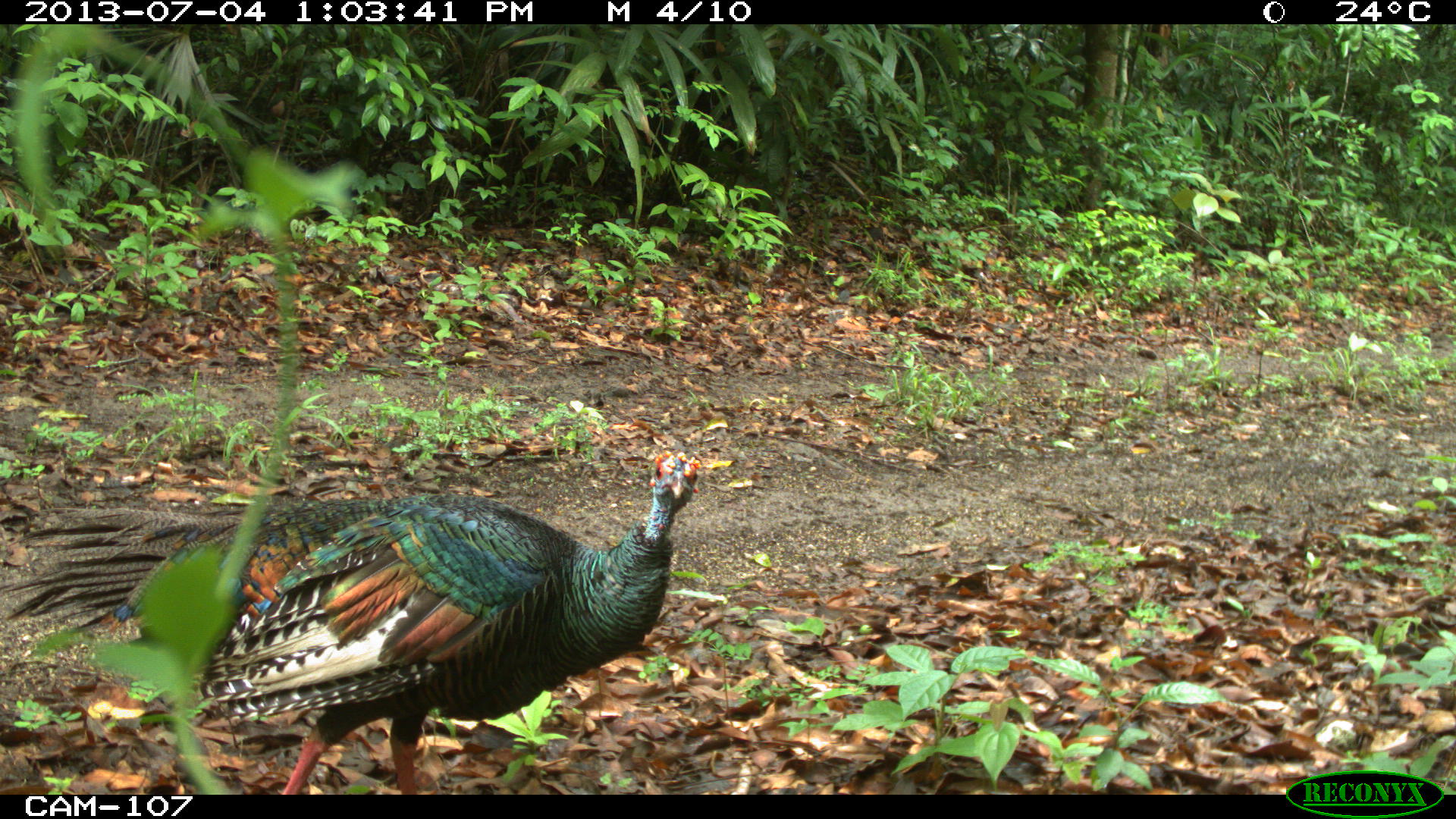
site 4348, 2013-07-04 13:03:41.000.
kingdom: Animalia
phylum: Chordata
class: Aves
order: Galliformes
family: Phasianidae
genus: Meleagris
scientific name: Meleagris ocellata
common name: ocellated turkey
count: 1